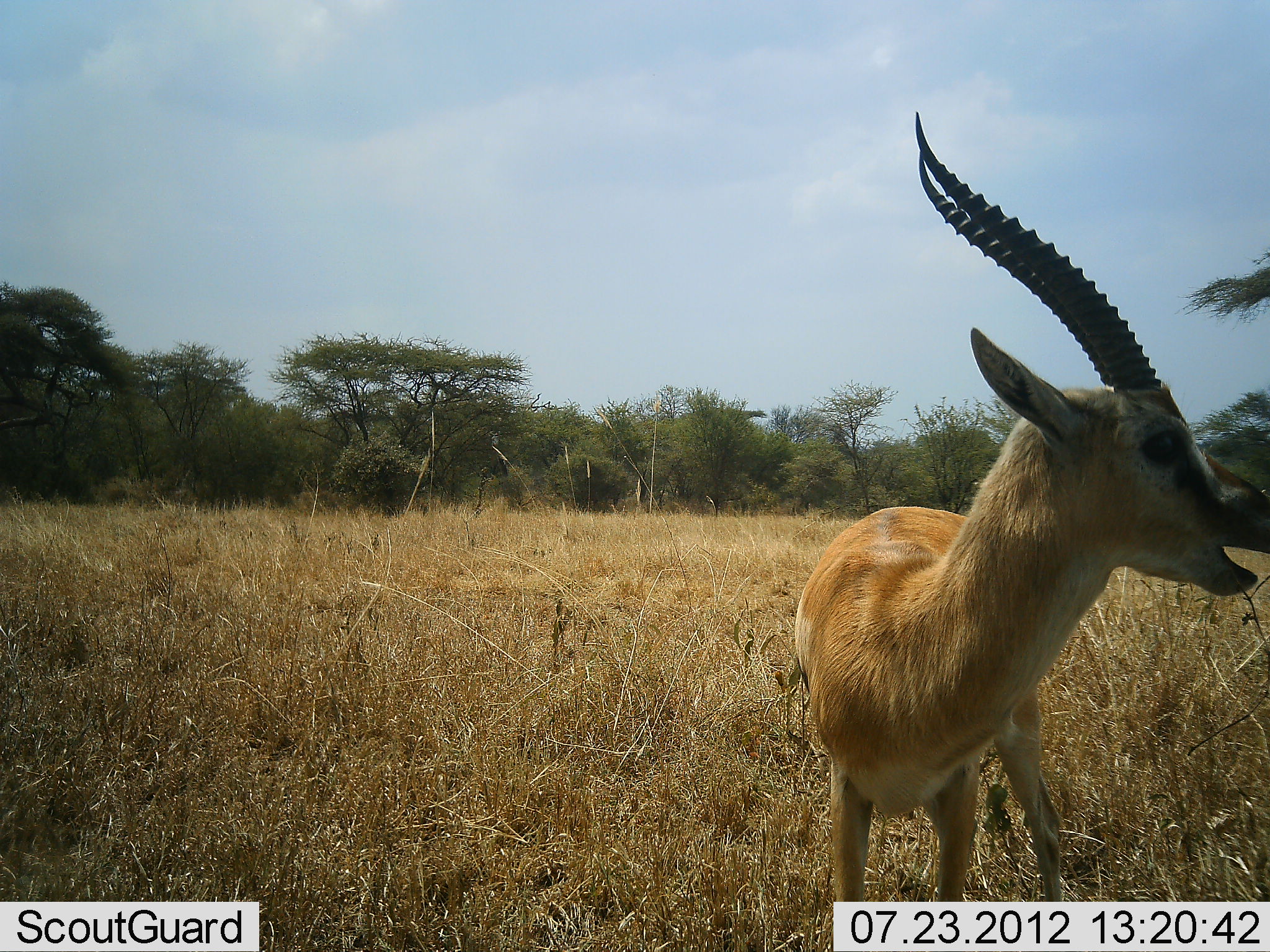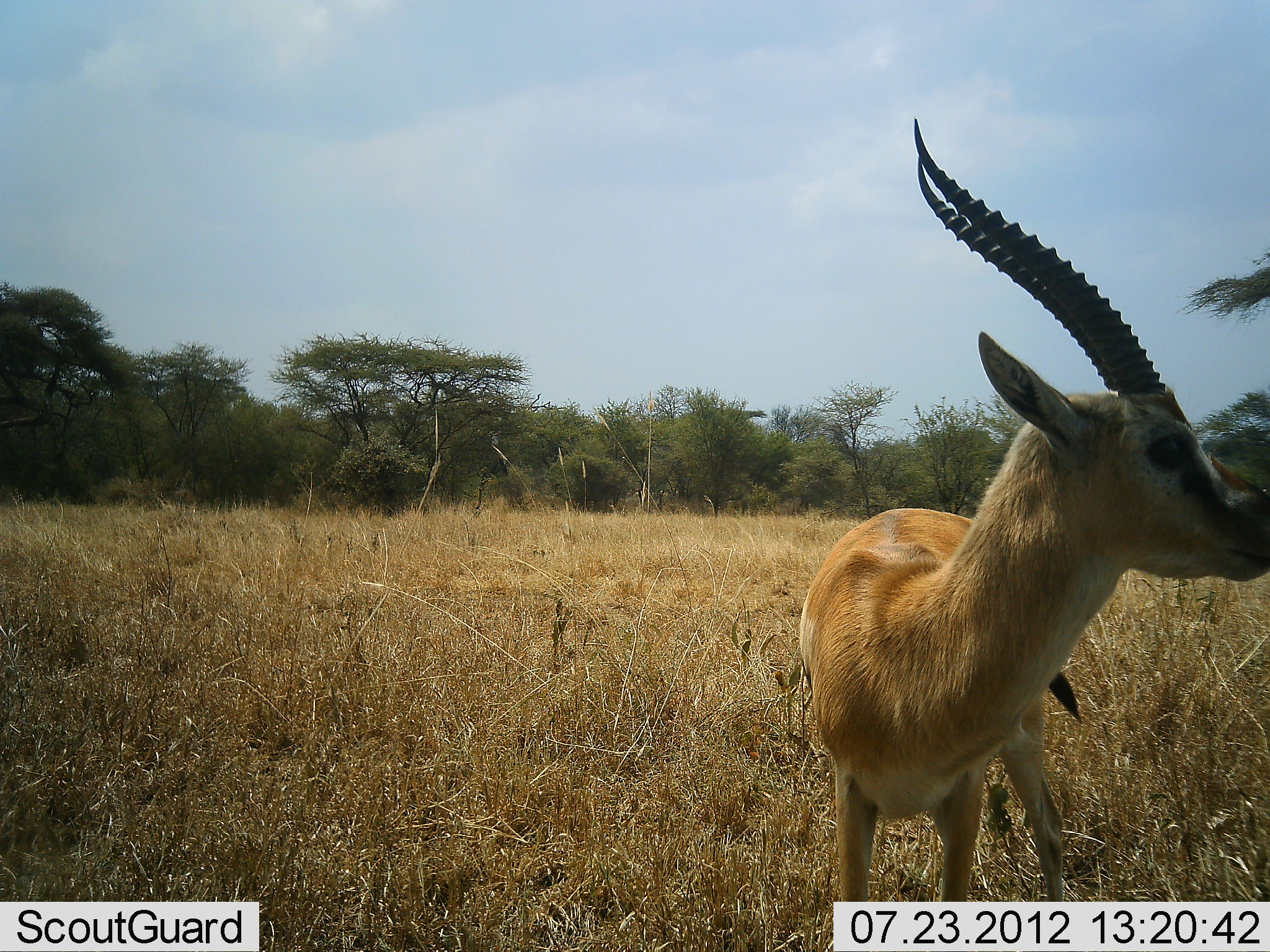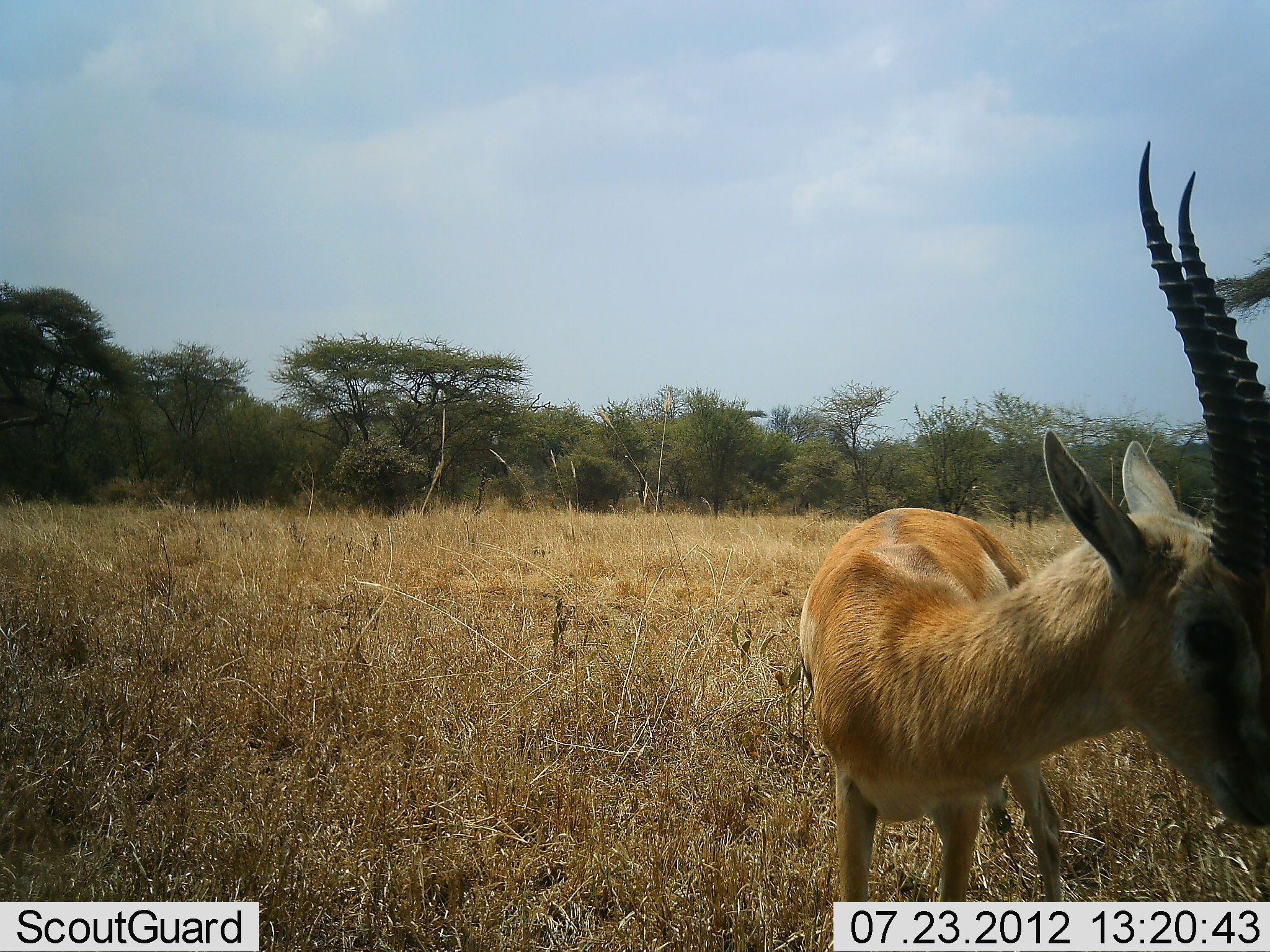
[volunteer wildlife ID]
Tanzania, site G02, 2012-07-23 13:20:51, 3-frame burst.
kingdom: Animalia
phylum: Chordata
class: Mammalia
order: Artiodactyla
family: Bovidae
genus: Eudorcas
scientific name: Eudorcas thomsonii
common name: thomson's gazelle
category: gazellethomsons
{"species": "gazellethomsons (thomson's gazelle) (Eudorcas thomsonii)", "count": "1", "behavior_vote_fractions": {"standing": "90%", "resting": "0%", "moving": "0%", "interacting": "0%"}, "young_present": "0%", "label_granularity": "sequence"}